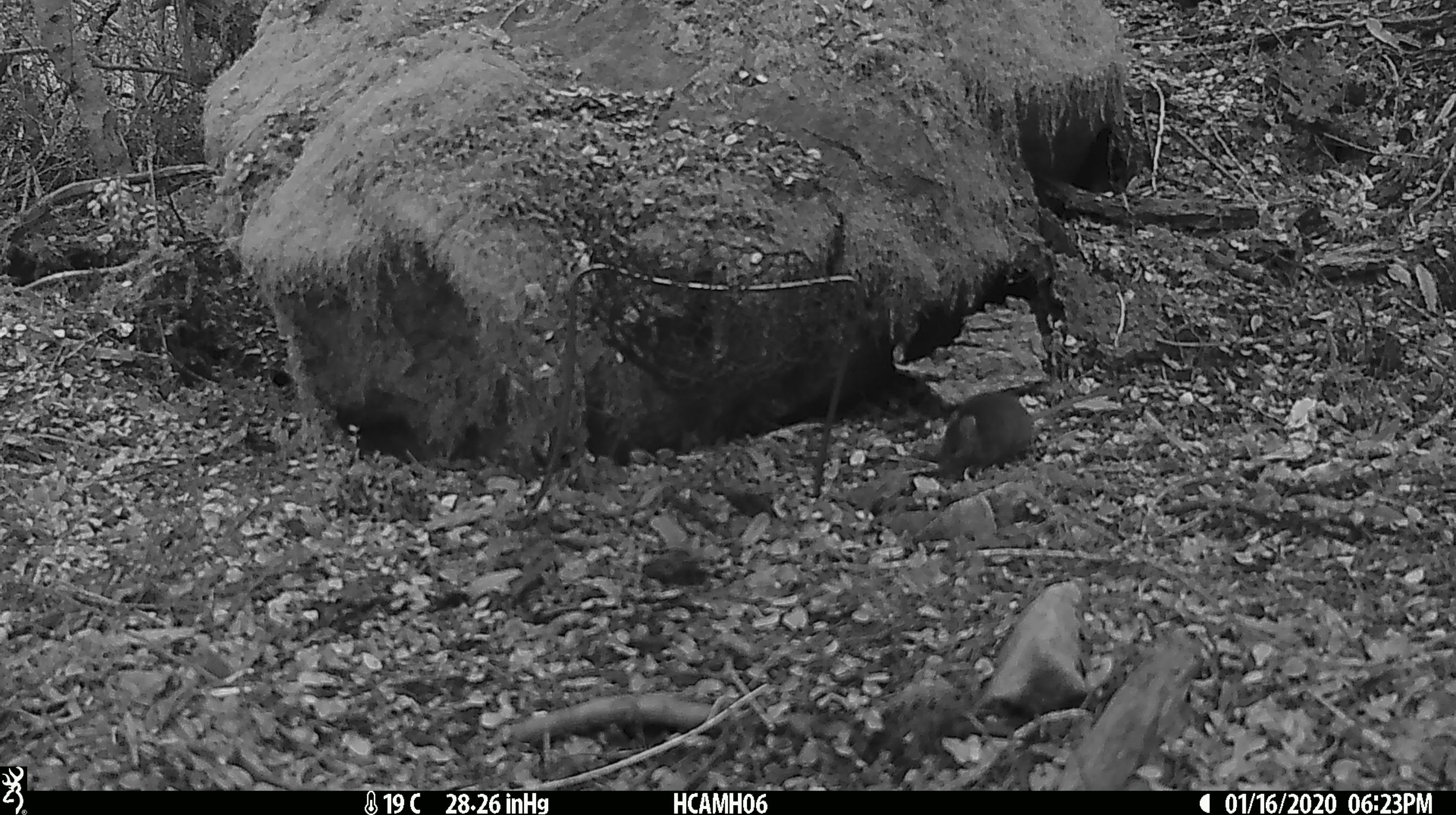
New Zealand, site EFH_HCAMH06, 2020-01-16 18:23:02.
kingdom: Animalia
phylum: Chordata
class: Mammalia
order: Rodentia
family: Muridae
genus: Mus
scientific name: Mus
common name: mouse